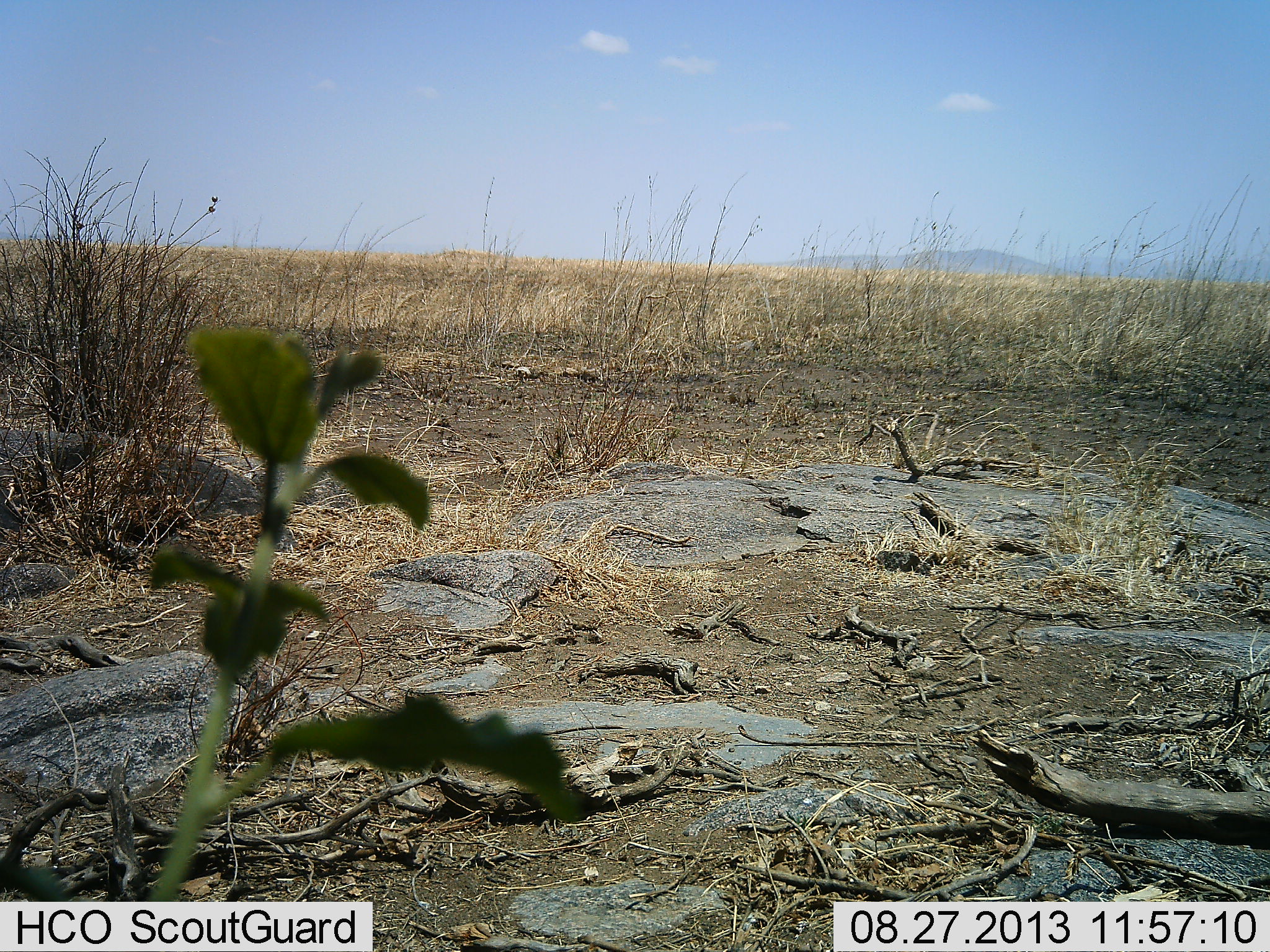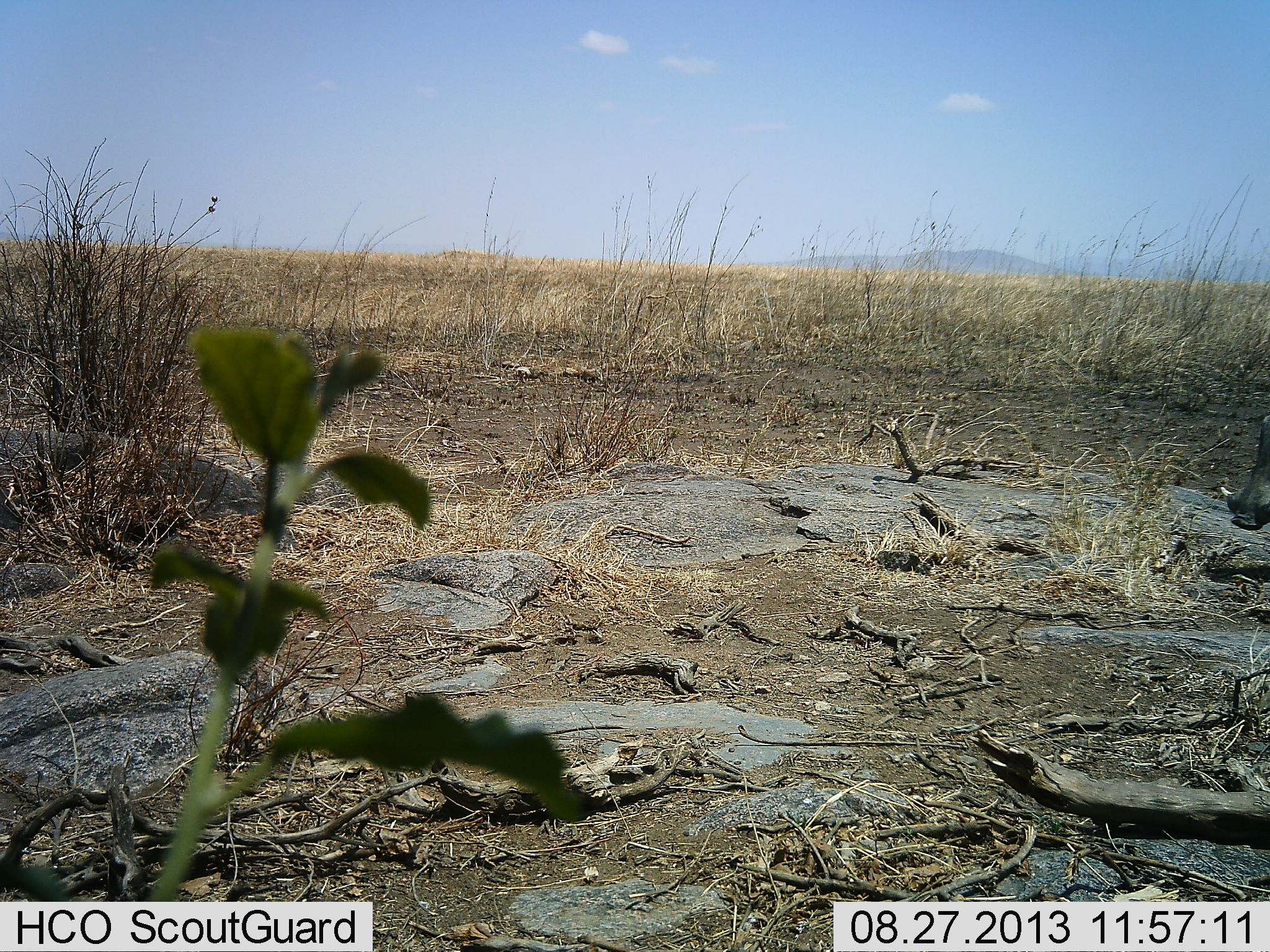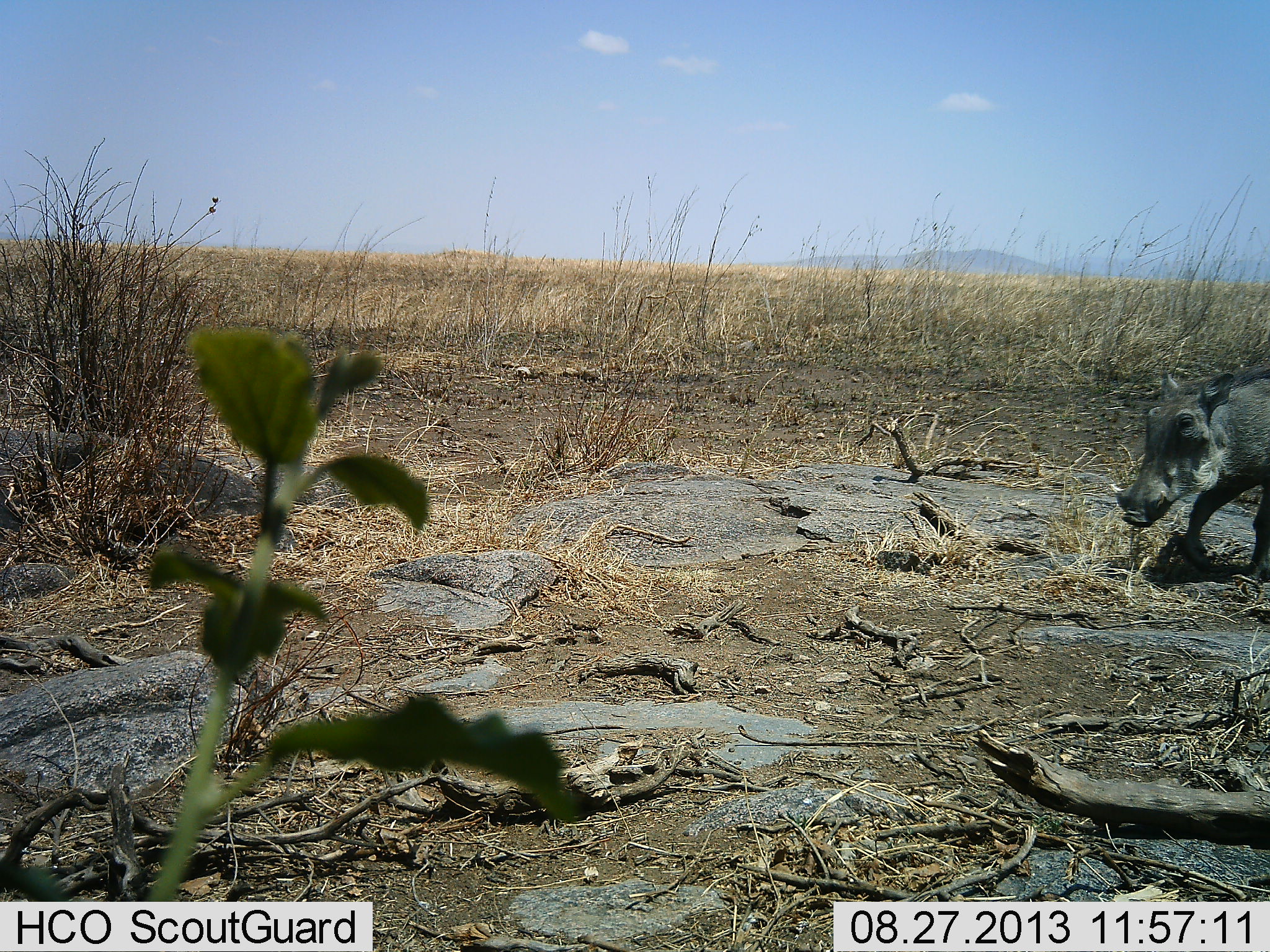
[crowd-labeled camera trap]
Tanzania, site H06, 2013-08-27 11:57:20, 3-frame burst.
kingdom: Animalia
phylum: Chordata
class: Mammalia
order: Artiodactyla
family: Suidae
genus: Phacochoerus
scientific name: Phacochoerus africanus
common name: warthog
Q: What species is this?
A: Warthog (Phacochoerus africanus).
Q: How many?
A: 1.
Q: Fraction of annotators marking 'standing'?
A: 7%.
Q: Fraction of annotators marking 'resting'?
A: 0%.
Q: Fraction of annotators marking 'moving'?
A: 93%.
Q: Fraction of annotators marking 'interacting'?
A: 0%.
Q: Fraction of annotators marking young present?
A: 3%.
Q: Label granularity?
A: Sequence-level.